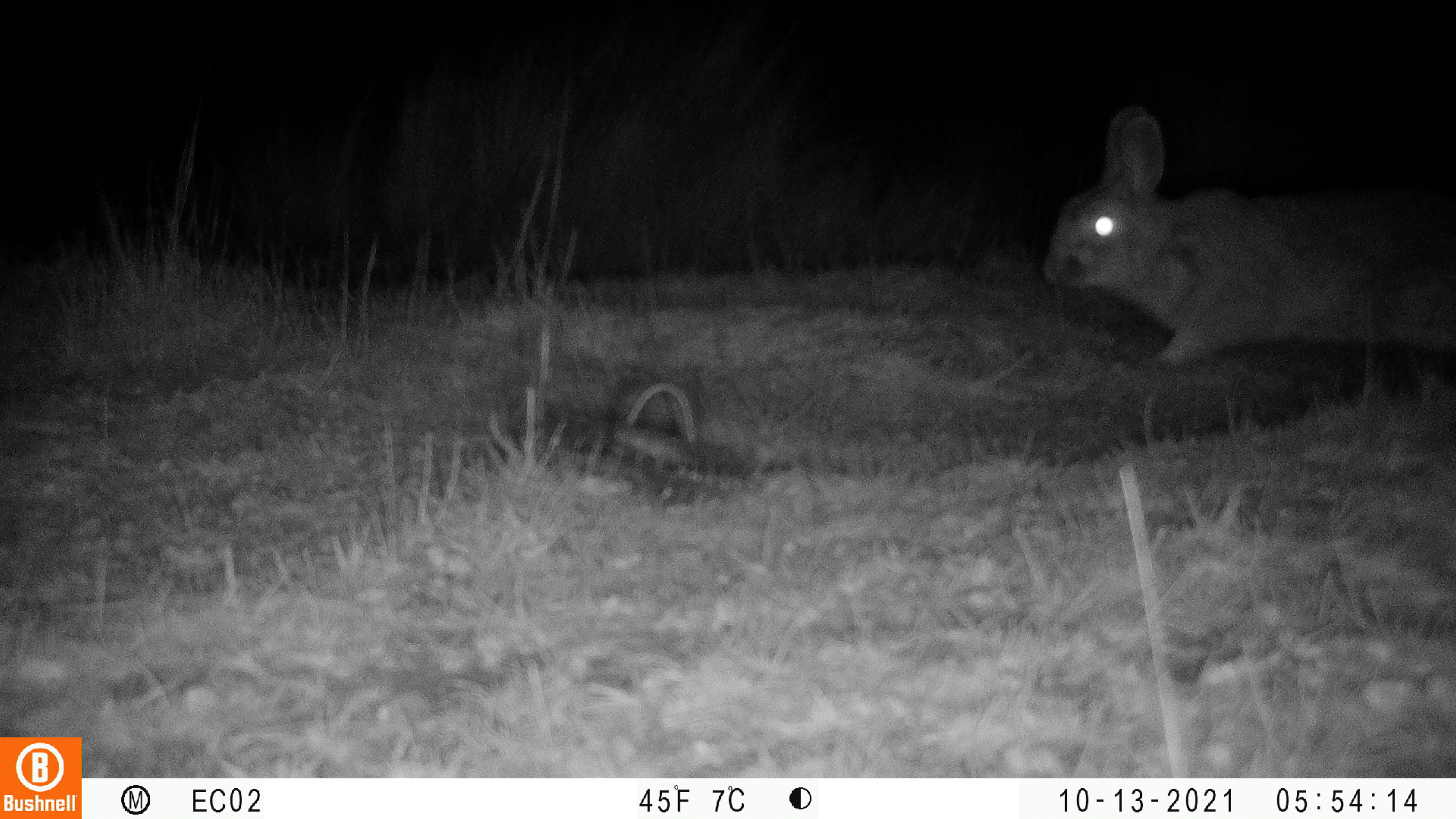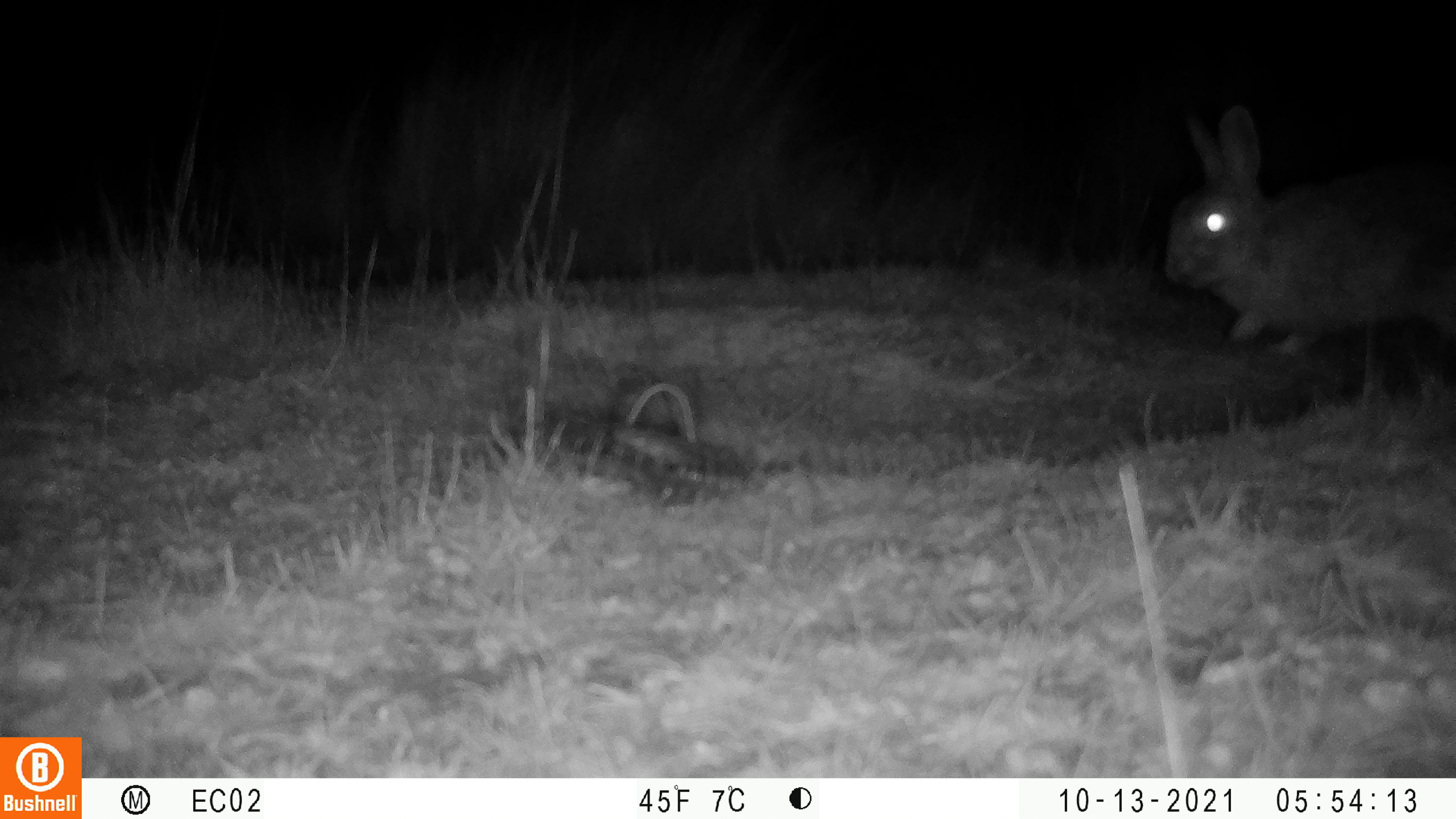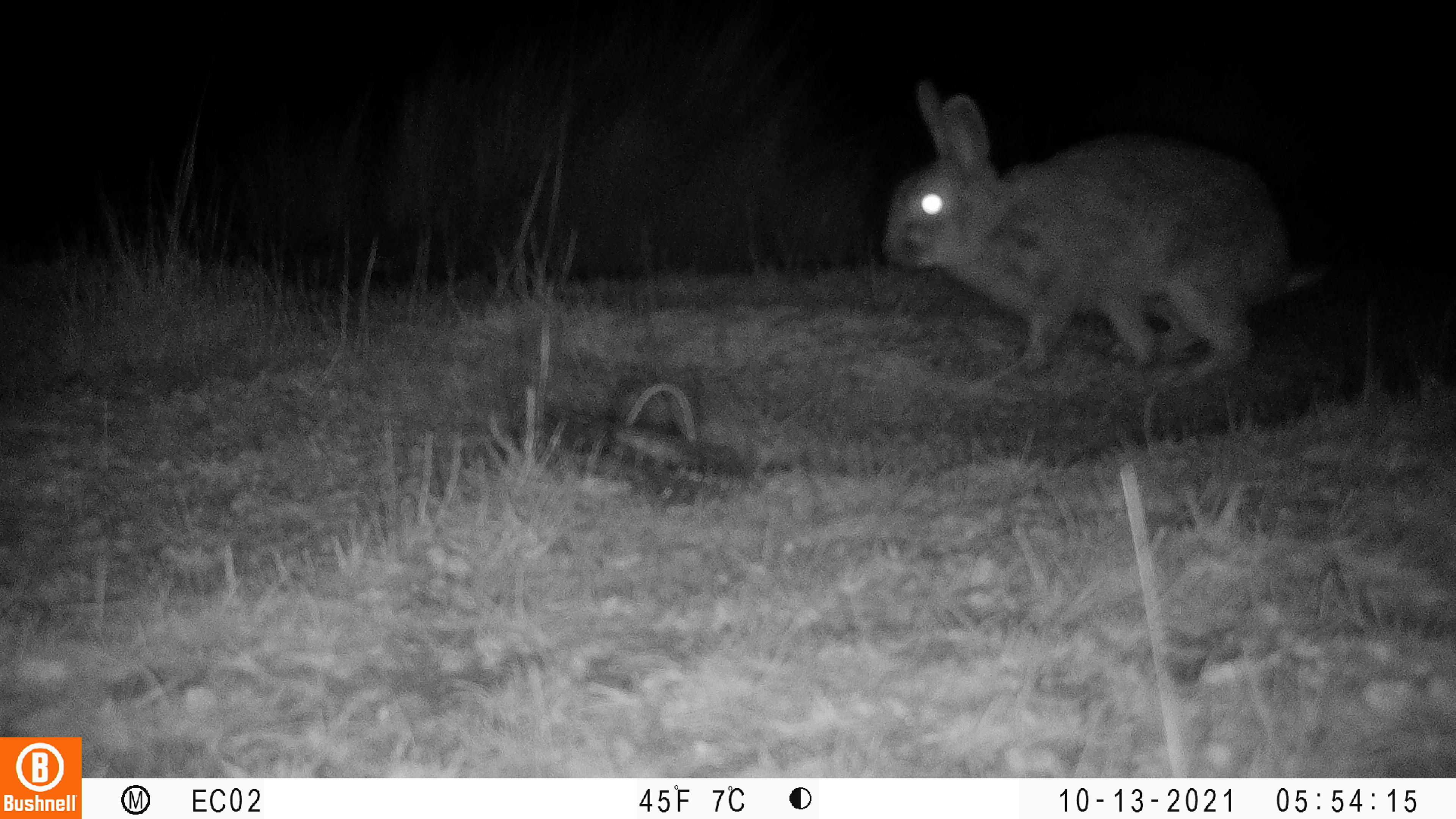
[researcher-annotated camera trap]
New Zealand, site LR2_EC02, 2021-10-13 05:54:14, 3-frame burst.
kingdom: Animalia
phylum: Chordata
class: Mammalia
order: Lagomorpha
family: Leporidae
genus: Oryctolagus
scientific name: Oryctolagus cuniculus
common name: european rabbit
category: rabbit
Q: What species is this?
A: Rabbit (european rabbit) (Oryctolagus cuniculus).